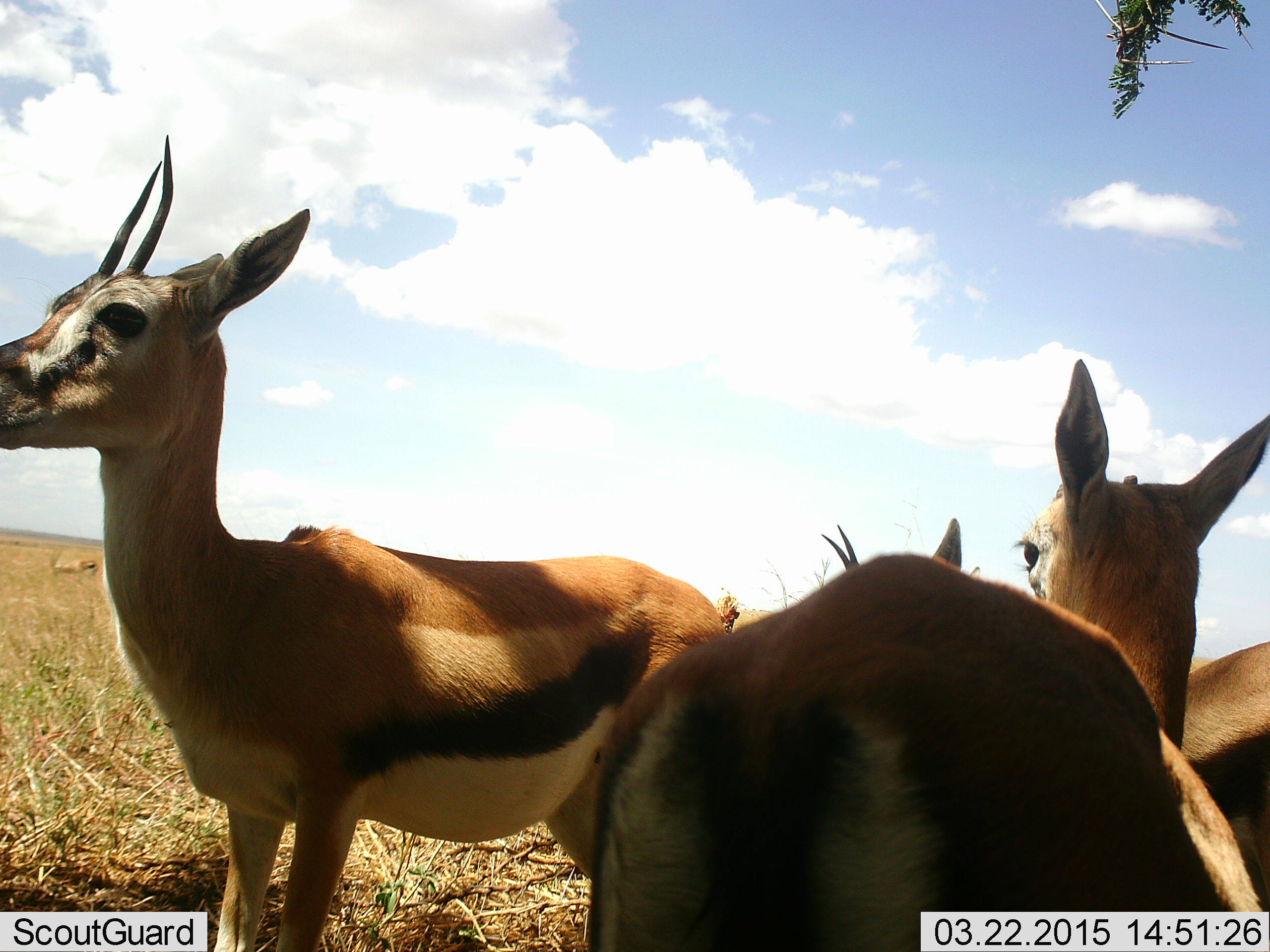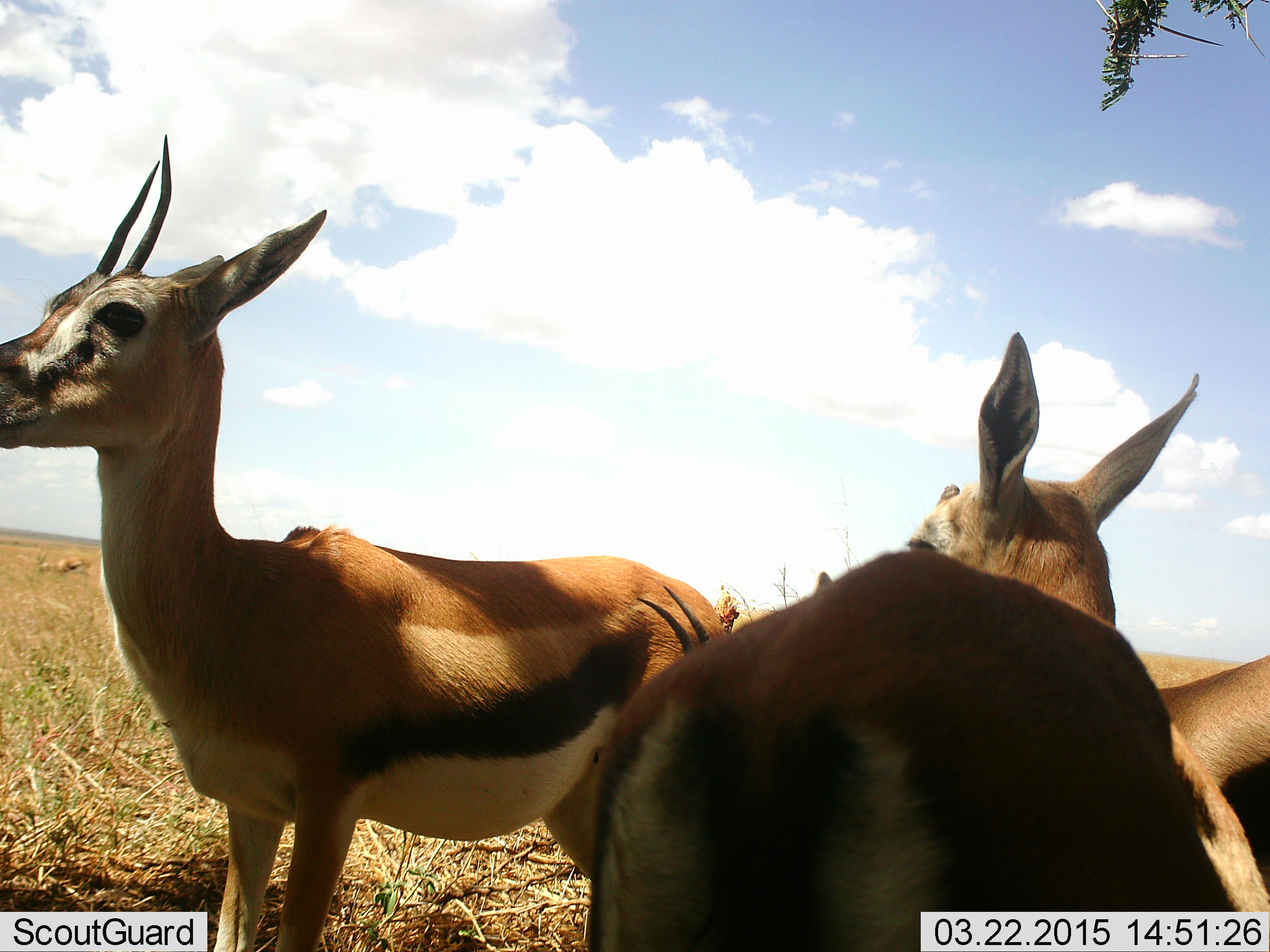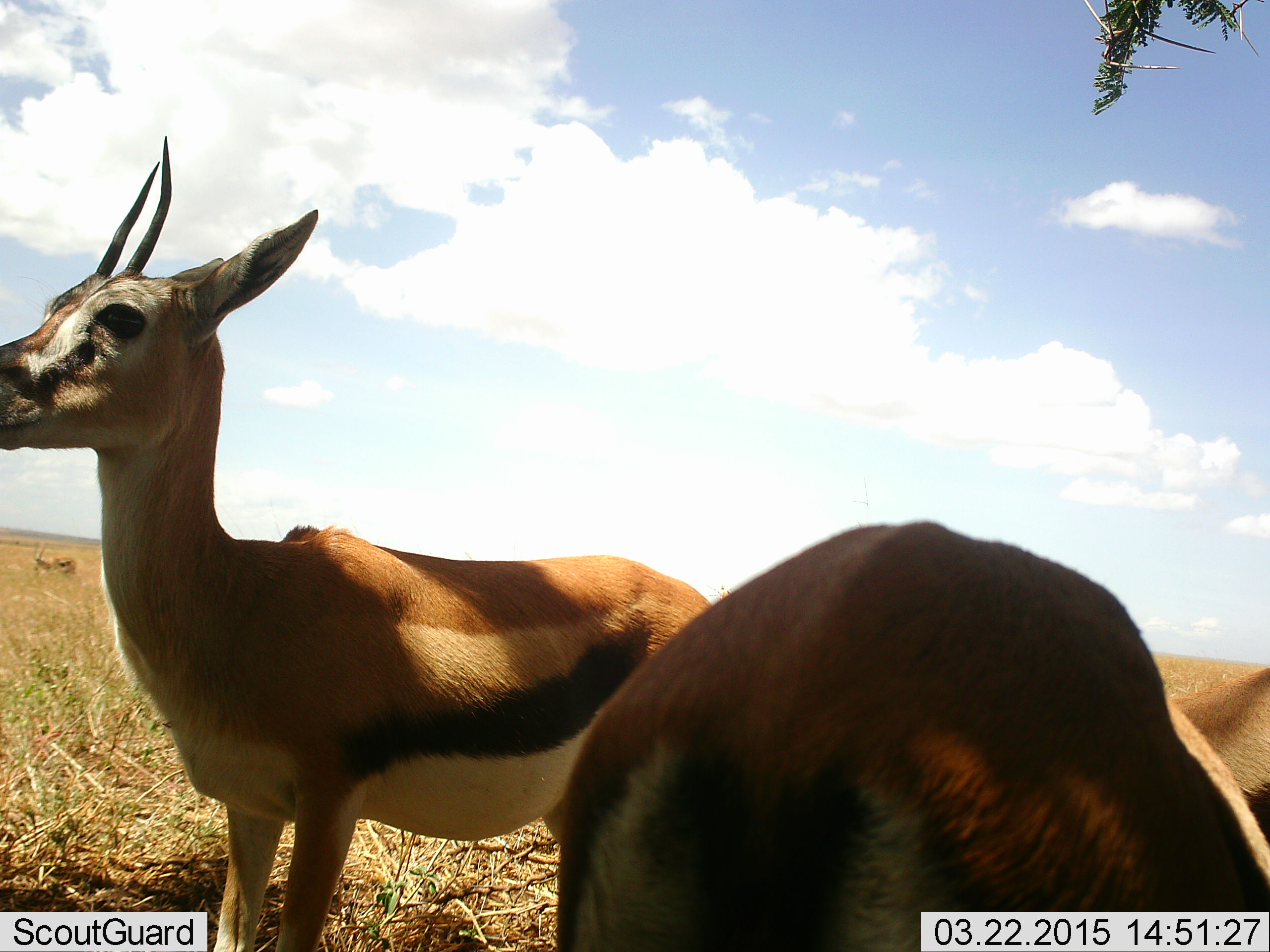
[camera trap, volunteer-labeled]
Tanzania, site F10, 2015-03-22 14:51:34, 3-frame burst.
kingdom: Animalia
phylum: Chordata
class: Mammalia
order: Artiodactyla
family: Bovidae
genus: Eudorcas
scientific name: Eudorcas thomsonii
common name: thomson's gazelle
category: gazellethomsons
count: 3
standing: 100%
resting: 10%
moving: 10%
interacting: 10%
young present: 0%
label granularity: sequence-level